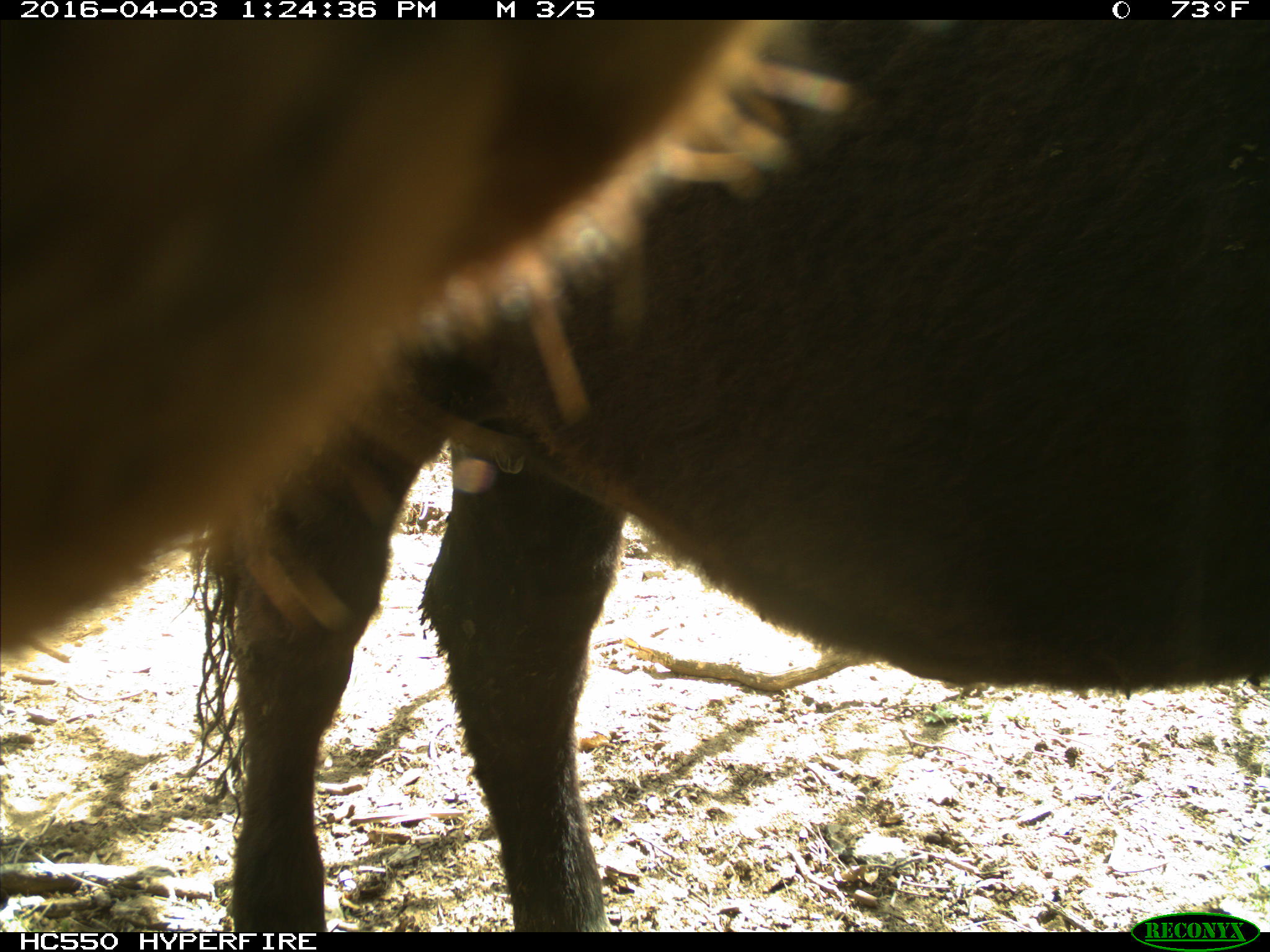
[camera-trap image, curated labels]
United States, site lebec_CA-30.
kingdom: Animalia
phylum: Chordata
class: Mammalia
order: Artiodactyla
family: Bovidae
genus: Bos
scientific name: Bos taurus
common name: domestic cow